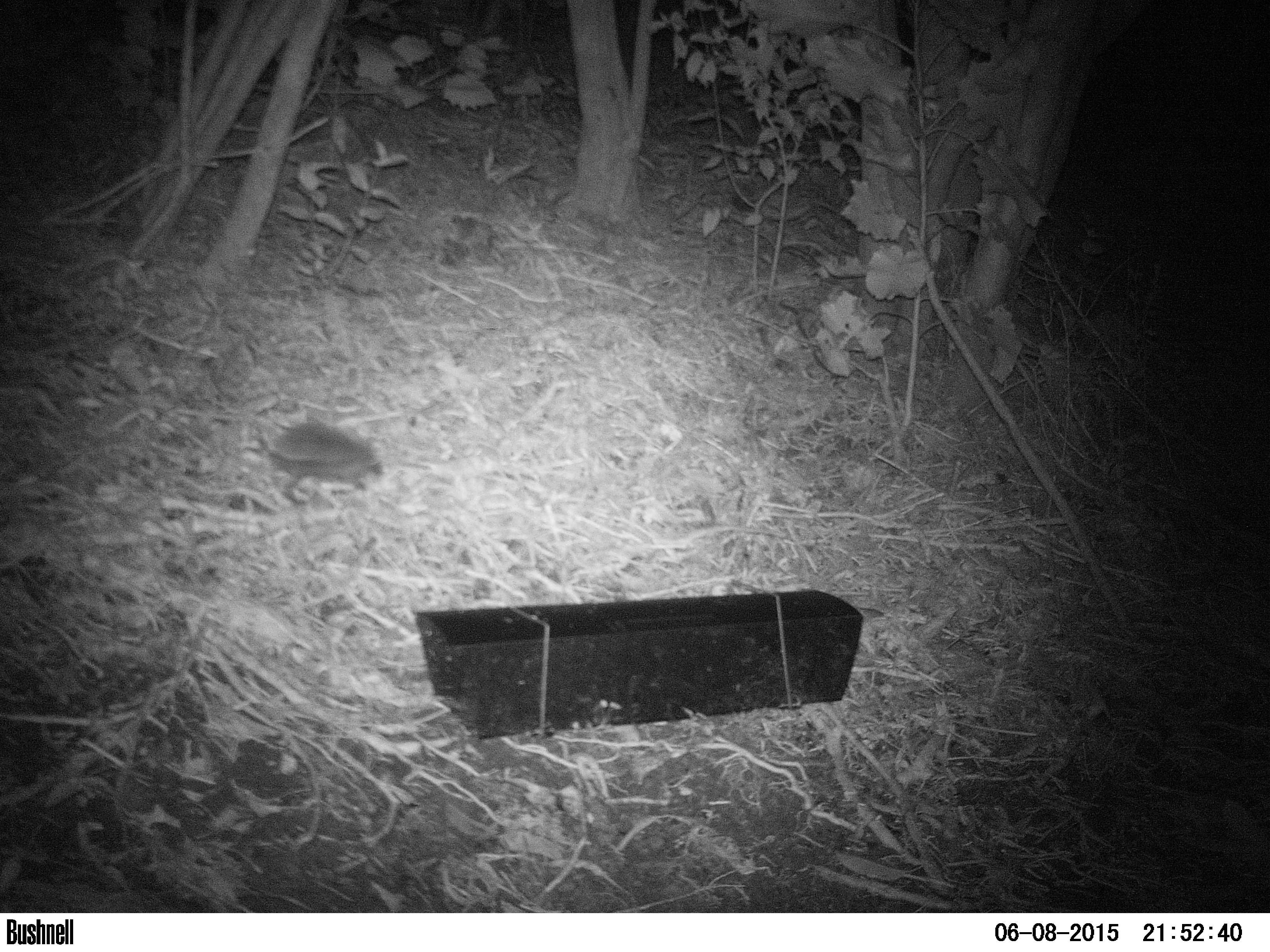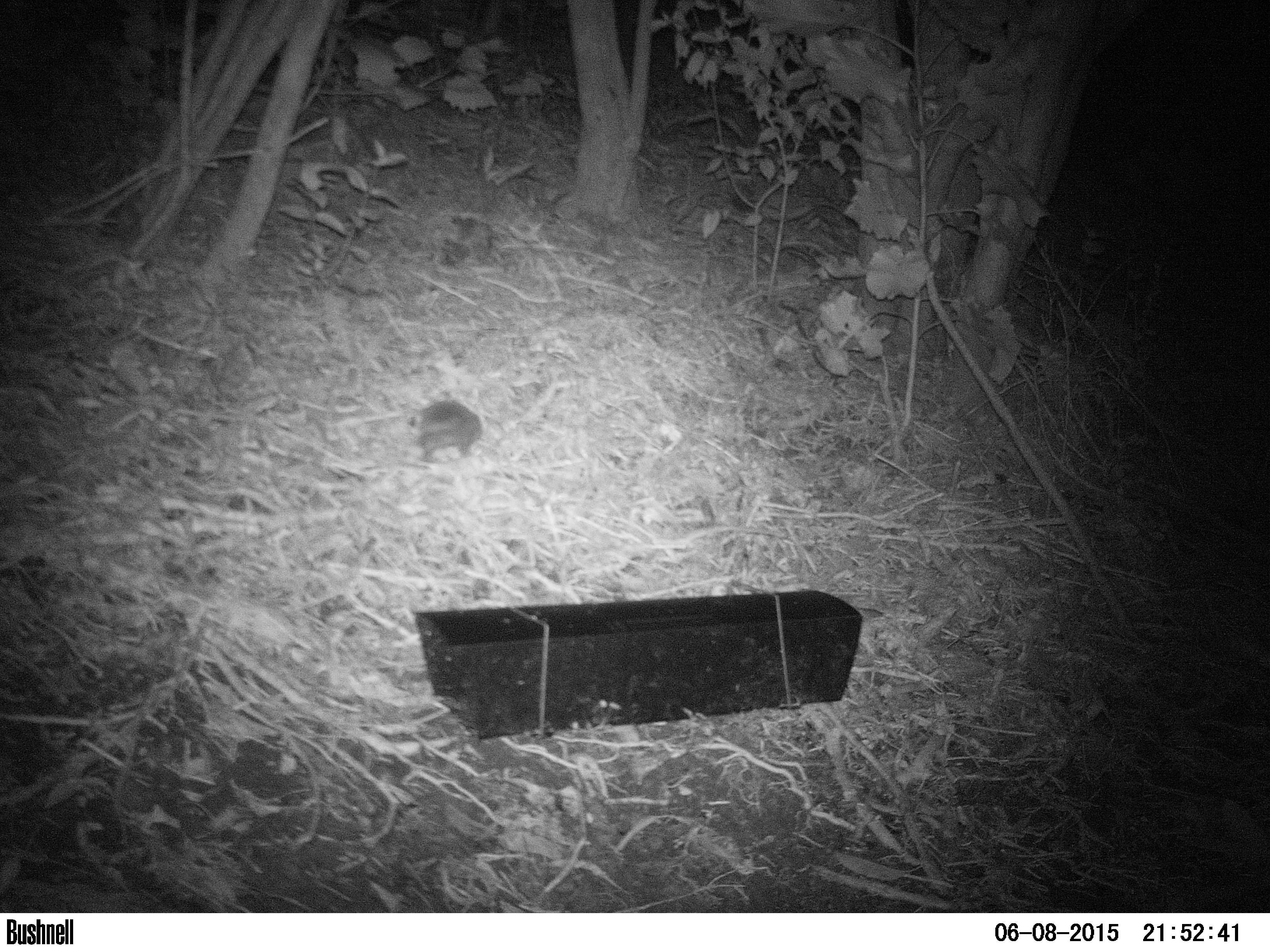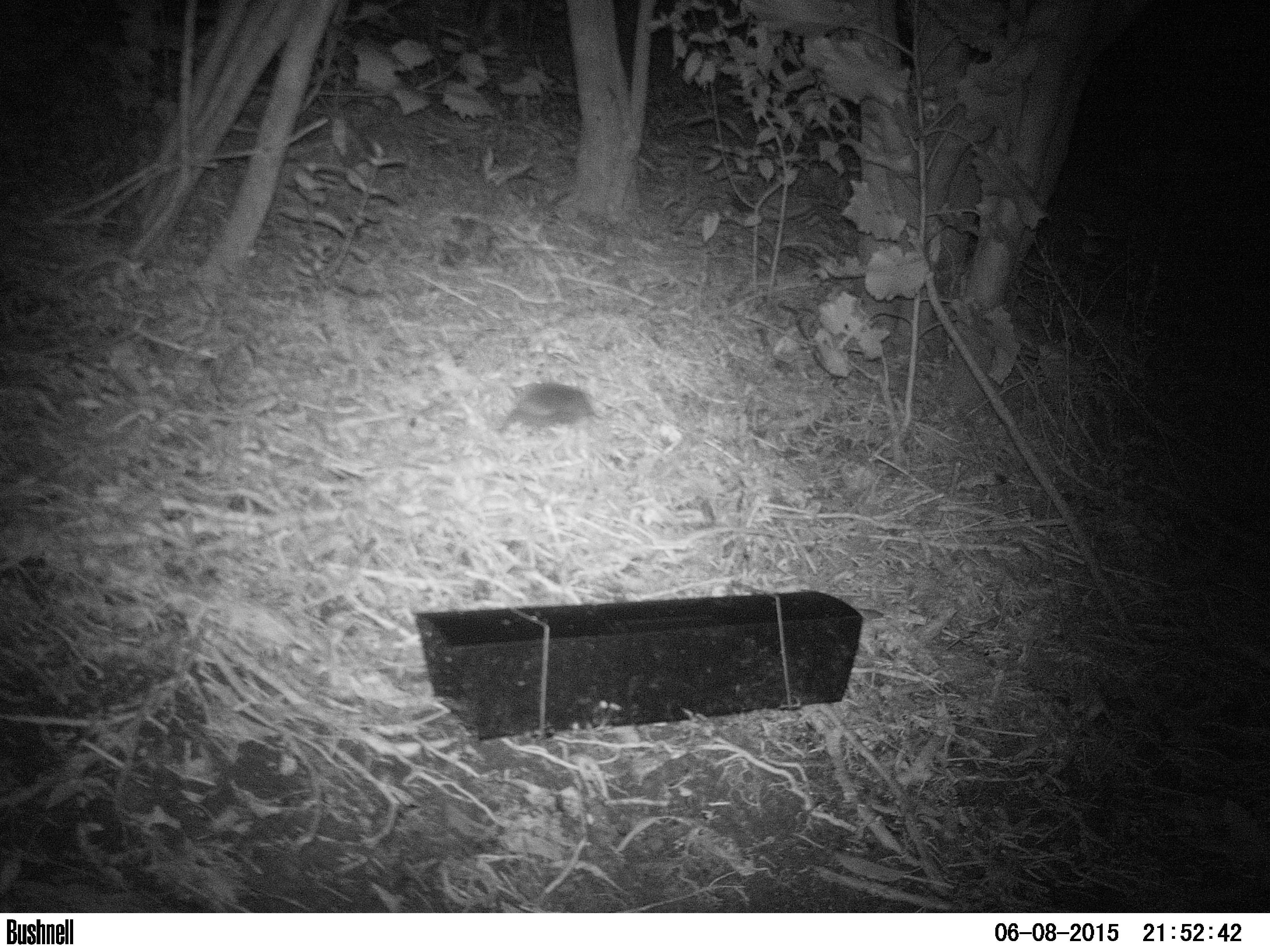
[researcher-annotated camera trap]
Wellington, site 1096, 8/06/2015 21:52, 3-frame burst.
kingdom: Animalia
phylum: Chordata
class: Mammalia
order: Eulipotyphla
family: Erinaceidae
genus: Erinaceus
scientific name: Erinaceus europaeus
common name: hedgehog